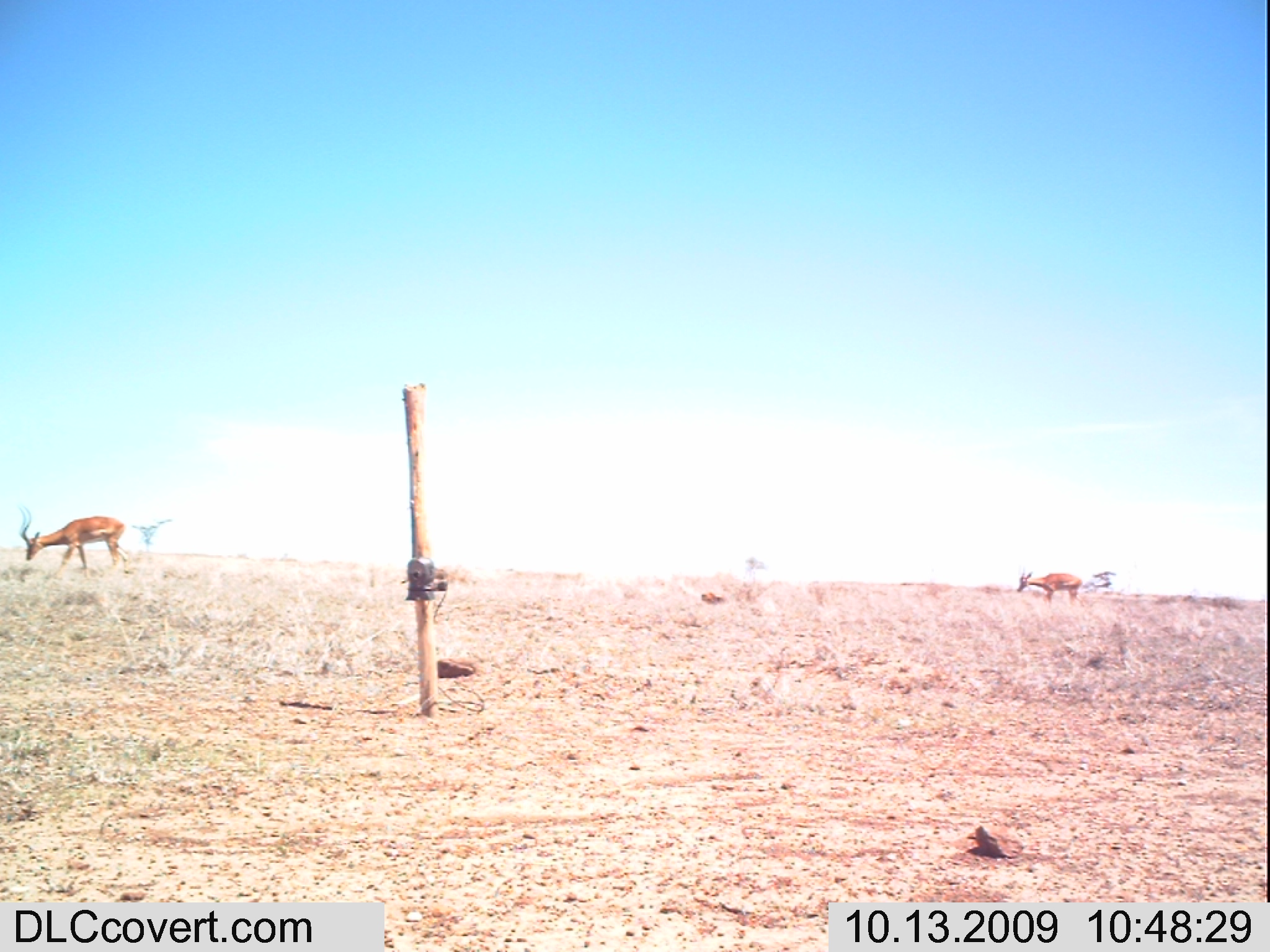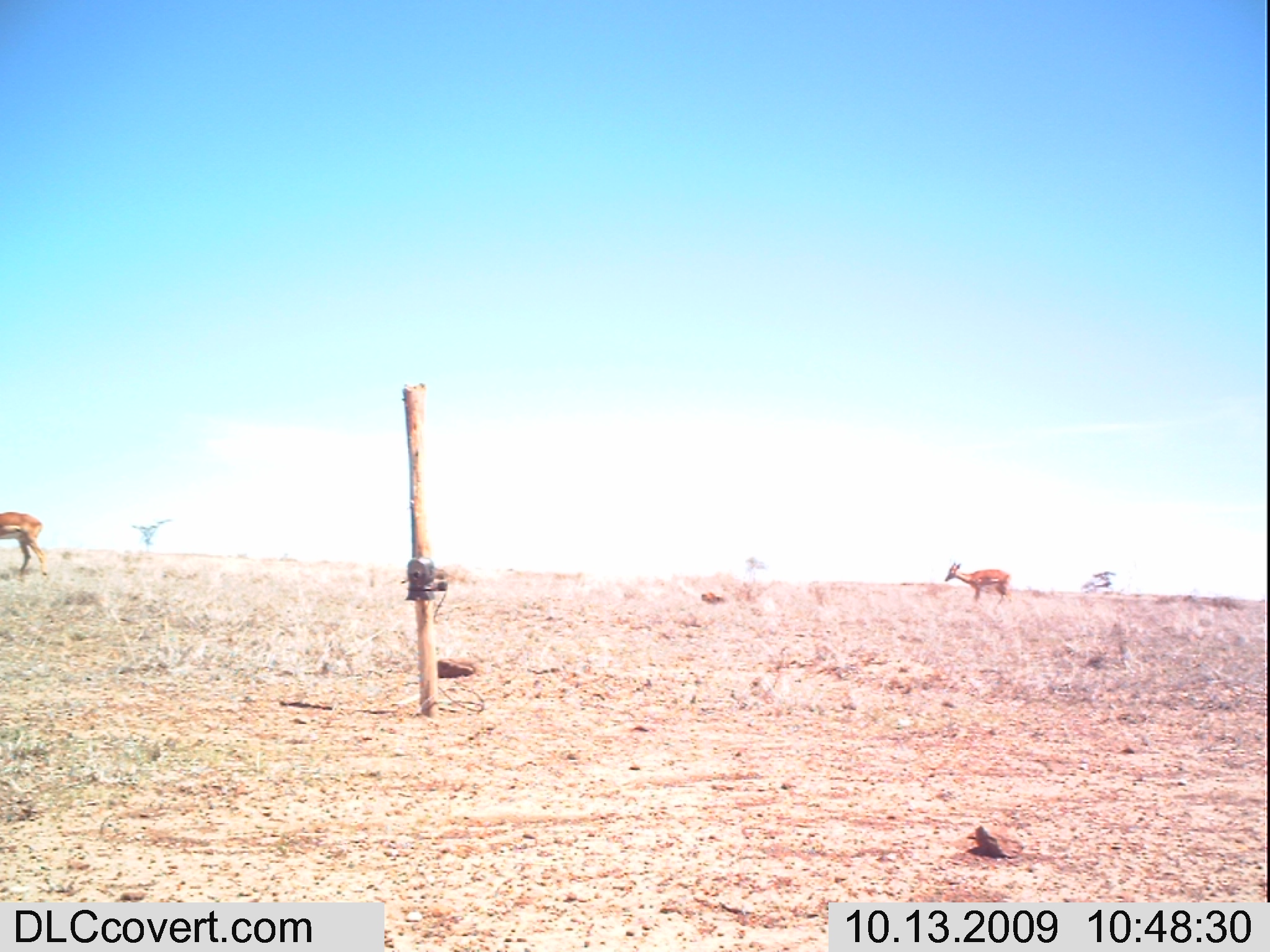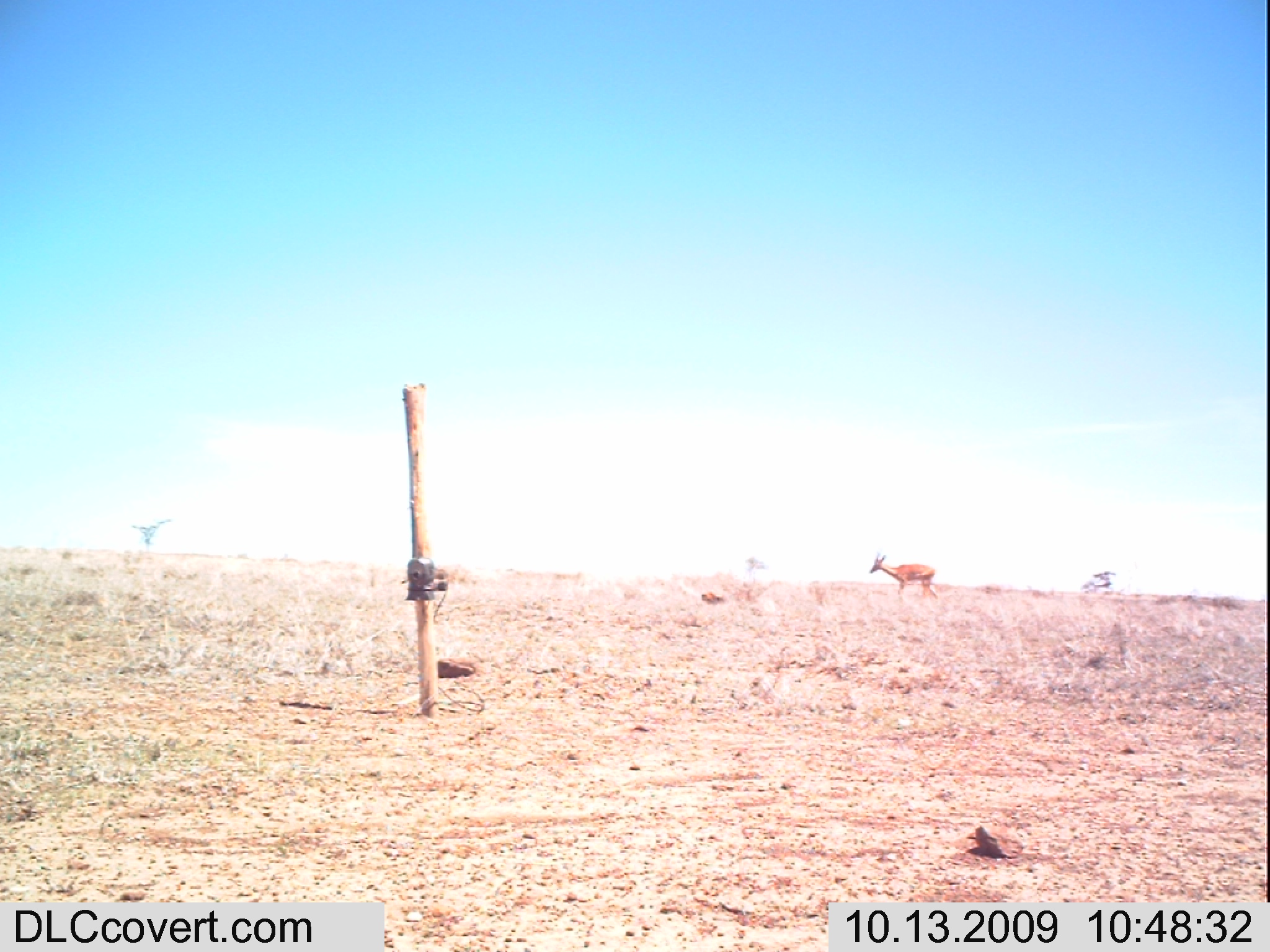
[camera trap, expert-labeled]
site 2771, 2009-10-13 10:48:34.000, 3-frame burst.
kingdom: Animalia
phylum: Chordata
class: Mammalia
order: Artiodactyla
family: Bovidae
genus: Aepyceros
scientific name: Aepyceros melampus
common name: impala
Aepyceros melampus (impala), count 2.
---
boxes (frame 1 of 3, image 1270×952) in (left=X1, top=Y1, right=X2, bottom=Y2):
aepyceros melampus: (left=17, top=505, right=130, bottom=579); (left=1016, top=566, right=1086, bottom=608)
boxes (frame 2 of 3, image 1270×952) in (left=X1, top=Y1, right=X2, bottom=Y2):
aepyceros melampus: (left=0, top=512, right=48, bottom=577); (left=945, top=561, right=1011, bottom=607)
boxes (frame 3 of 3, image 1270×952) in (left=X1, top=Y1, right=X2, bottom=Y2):
aepyceros melampus: (left=869, top=552, right=938, bottom=604)